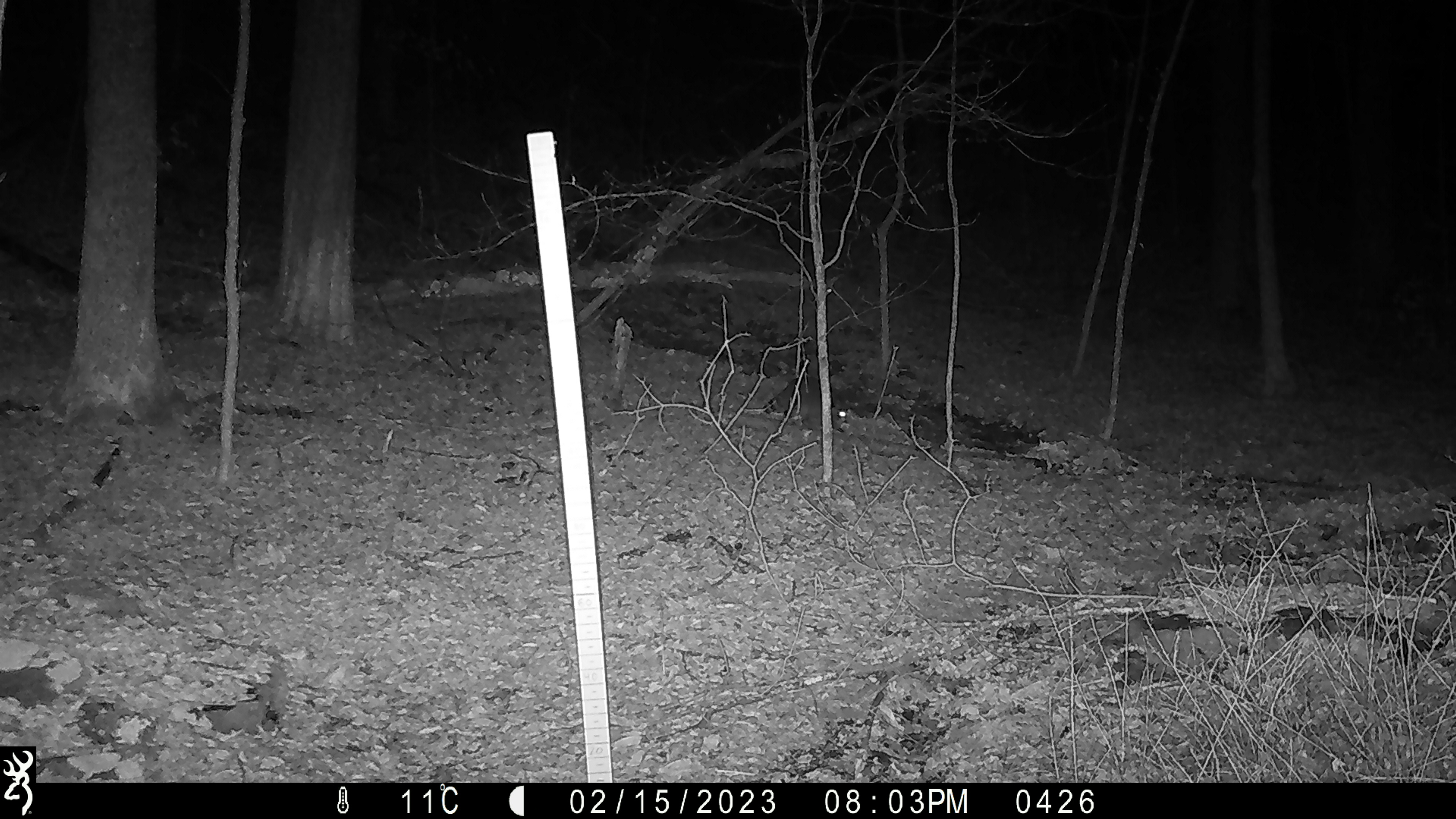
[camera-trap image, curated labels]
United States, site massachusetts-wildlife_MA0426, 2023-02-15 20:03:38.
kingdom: Animalia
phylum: Chordata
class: Mammalia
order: Carnivora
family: Procyonidae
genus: Procyon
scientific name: Procyon lotor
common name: raccoon